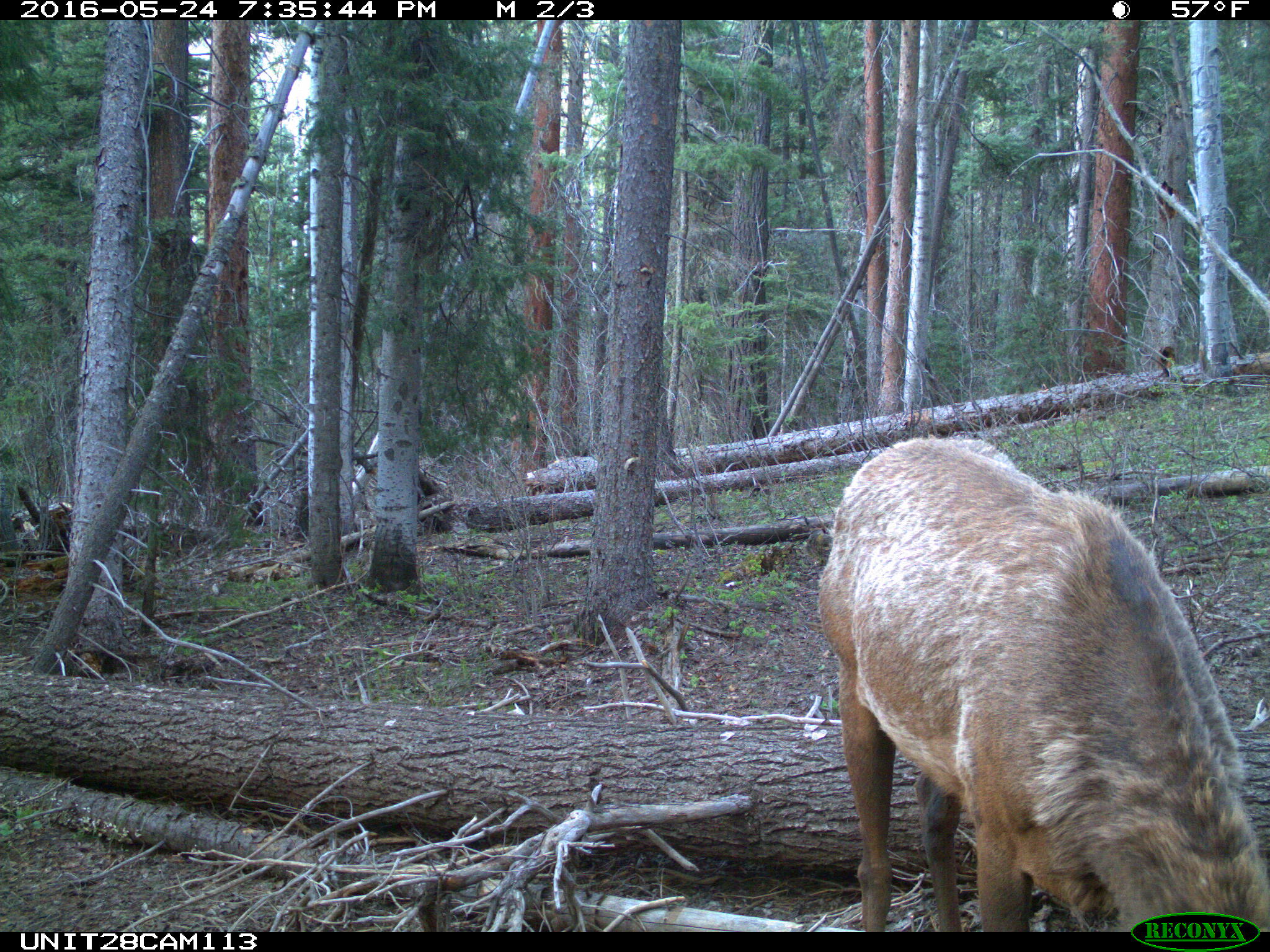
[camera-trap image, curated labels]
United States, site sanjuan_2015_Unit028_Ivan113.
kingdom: Animalia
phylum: Chordata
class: Mammalia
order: Artiodactyla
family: Cervidae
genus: Cervus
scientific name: Cervus elaphus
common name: red deer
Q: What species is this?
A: Cervus elaphus (red deer).